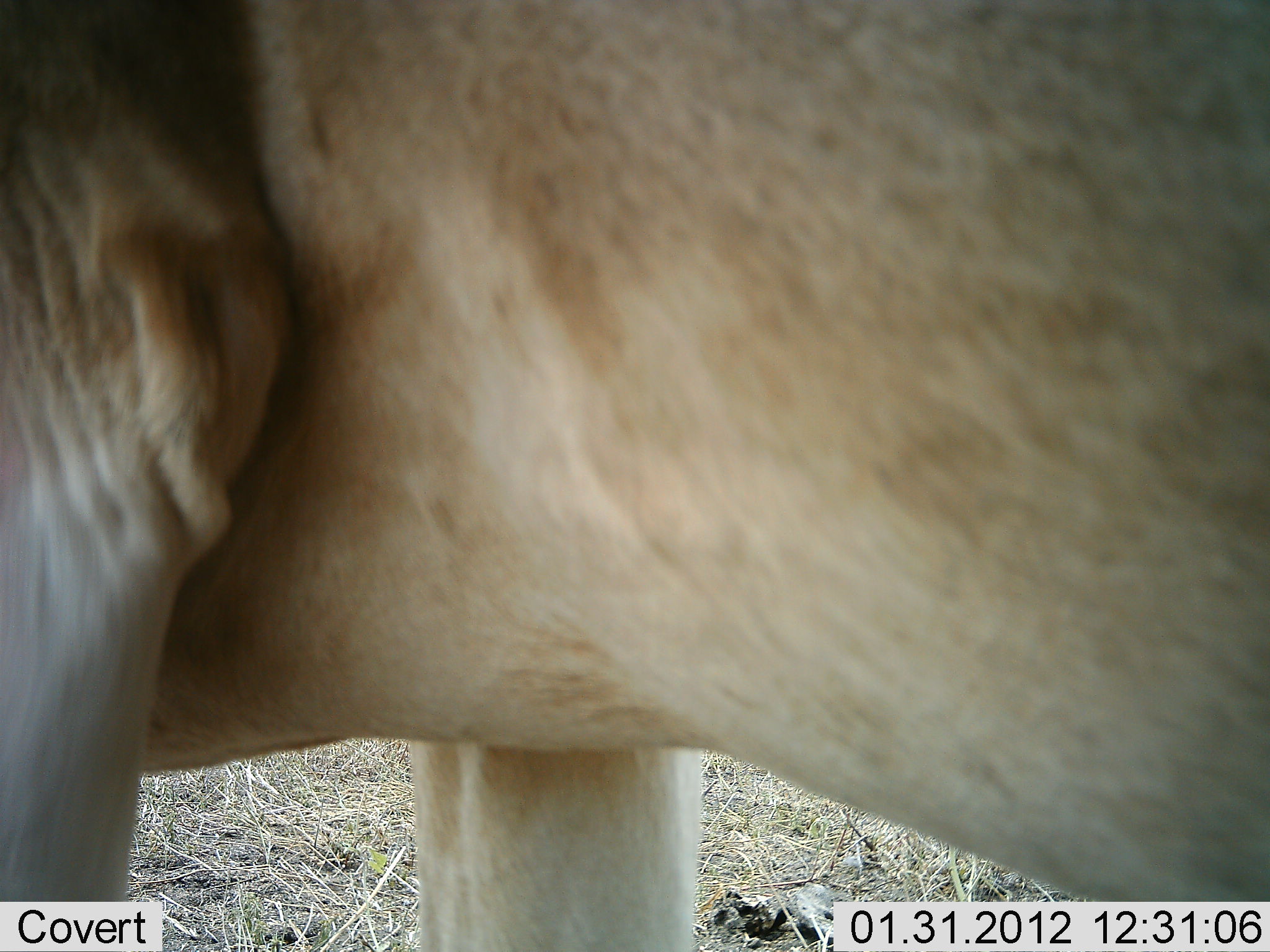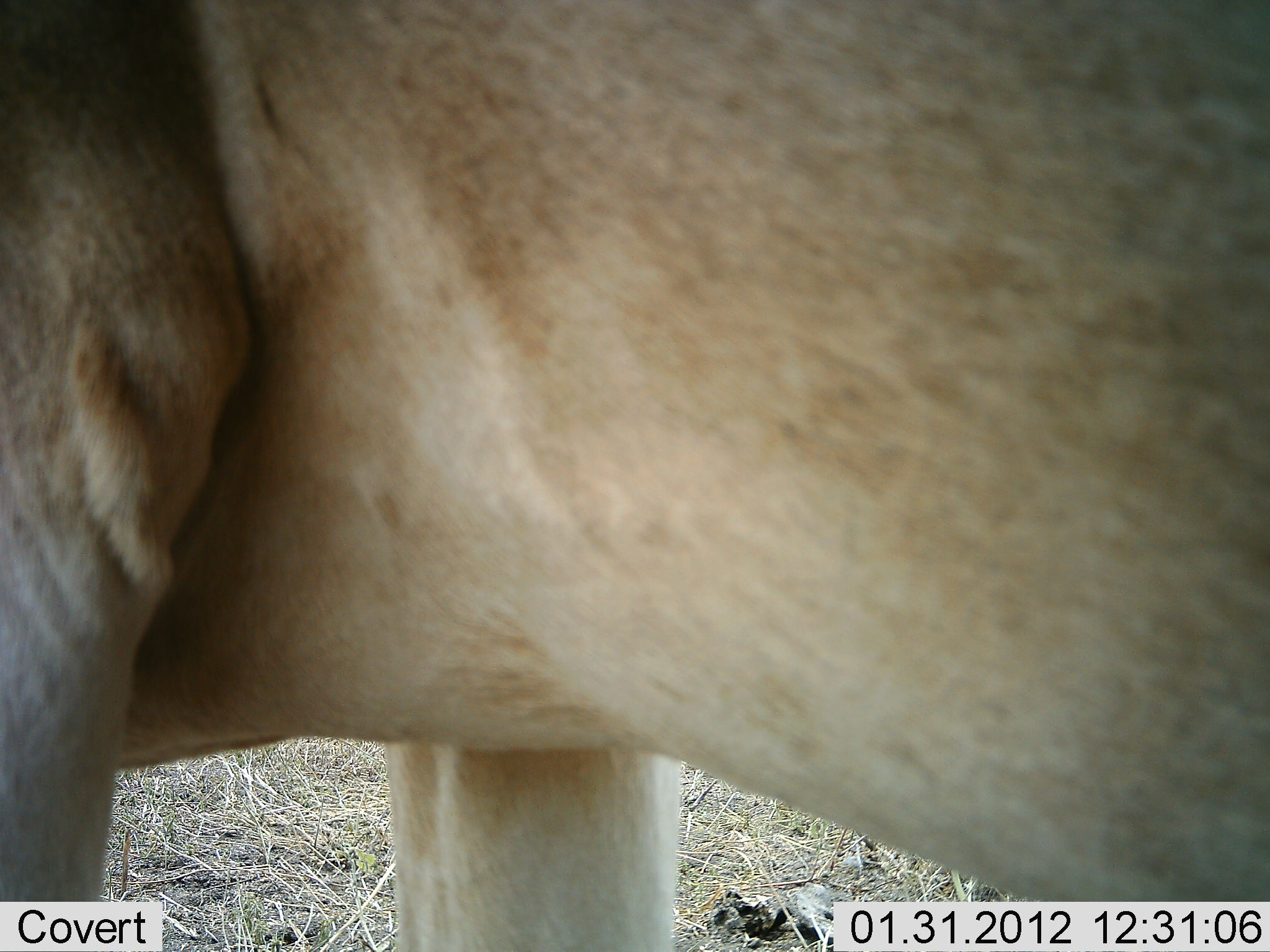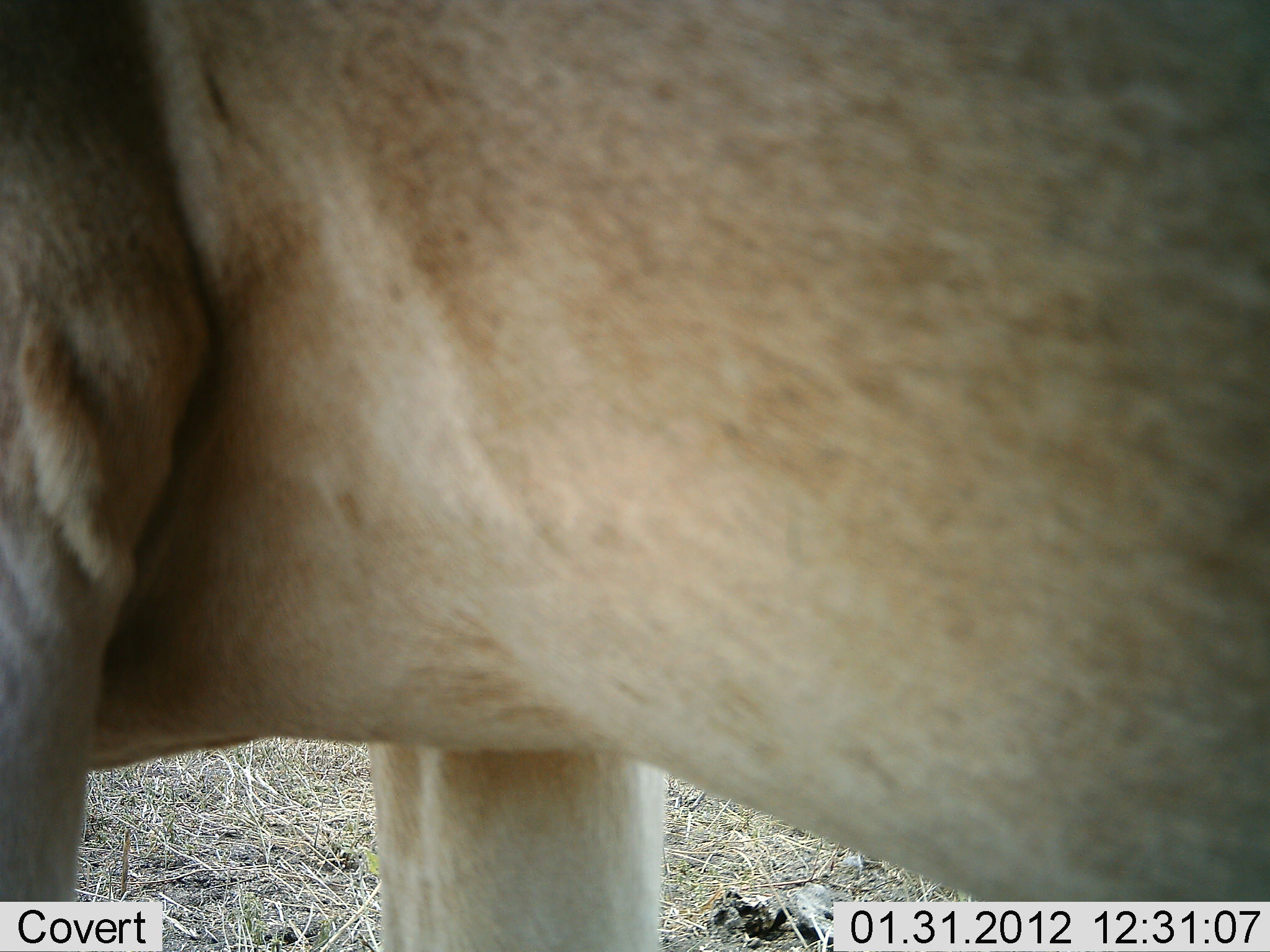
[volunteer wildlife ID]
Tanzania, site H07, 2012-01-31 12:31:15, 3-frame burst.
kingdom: Animalia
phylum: Chordata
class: Mammalia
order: Artiodactyla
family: Bovidae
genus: Alcelaphus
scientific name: Alcelaphus buselaphus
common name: hartebeest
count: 1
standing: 100%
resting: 0%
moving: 0%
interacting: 0%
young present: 0%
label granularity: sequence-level